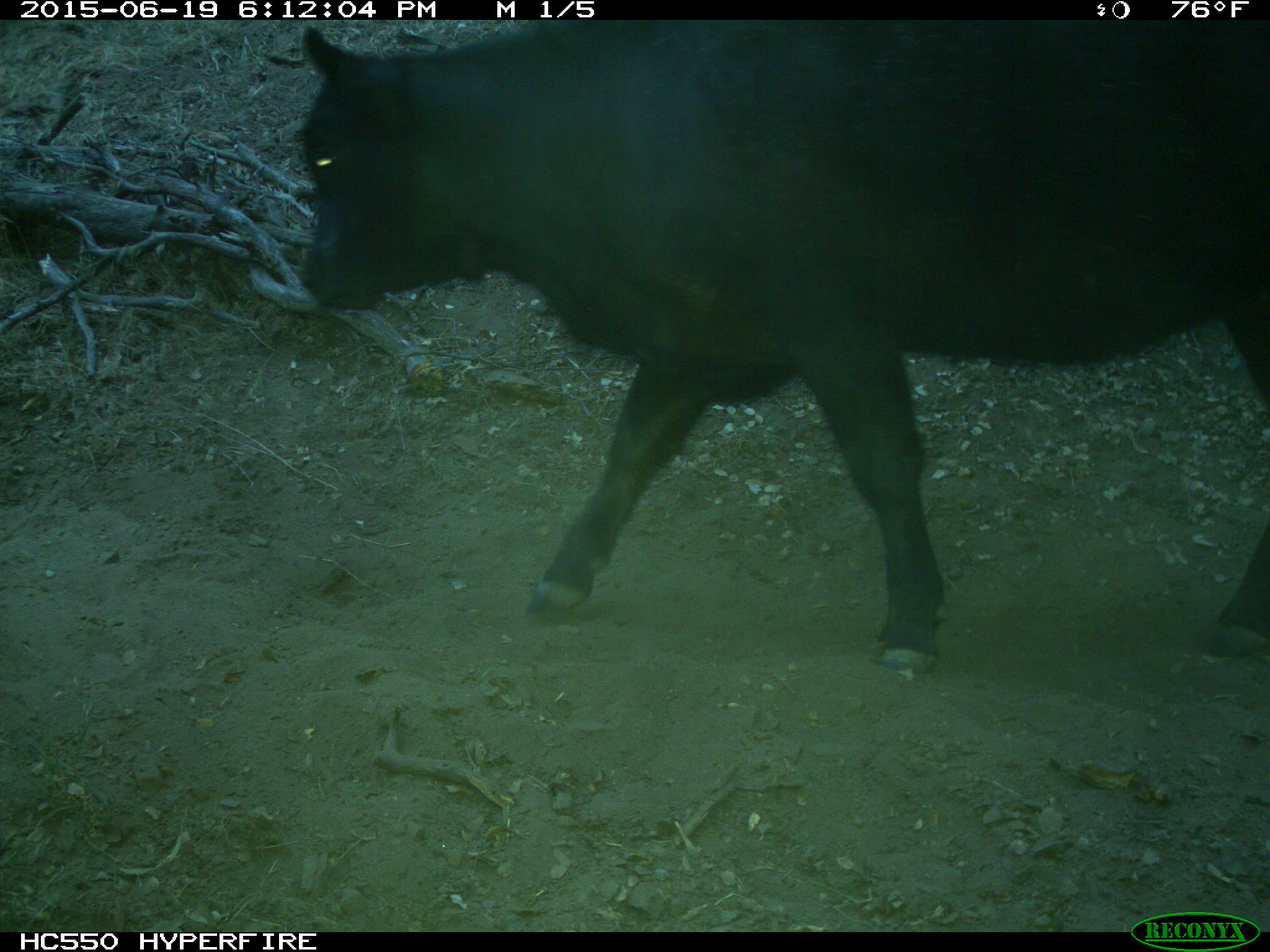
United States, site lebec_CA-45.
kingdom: Animalia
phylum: Chordata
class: Mammalia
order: Artiodactyla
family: Bovidae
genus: Bos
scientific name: Bos taurus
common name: domestic cow